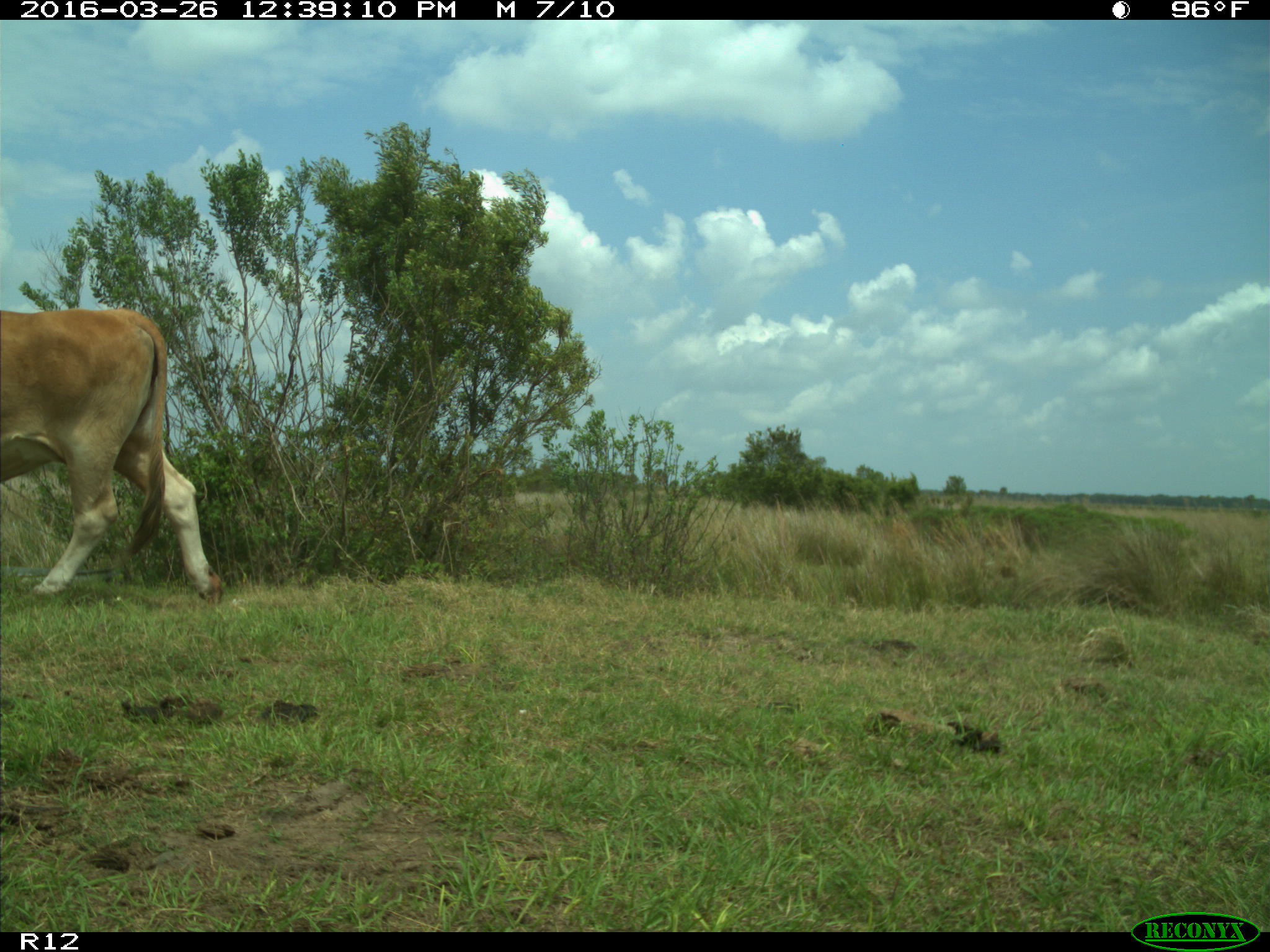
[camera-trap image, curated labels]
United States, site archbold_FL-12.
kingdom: Animalia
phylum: Chordata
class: Mammalia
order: Artiodactyla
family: Bovidae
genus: Bos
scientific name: Bos taurus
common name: domestic cow